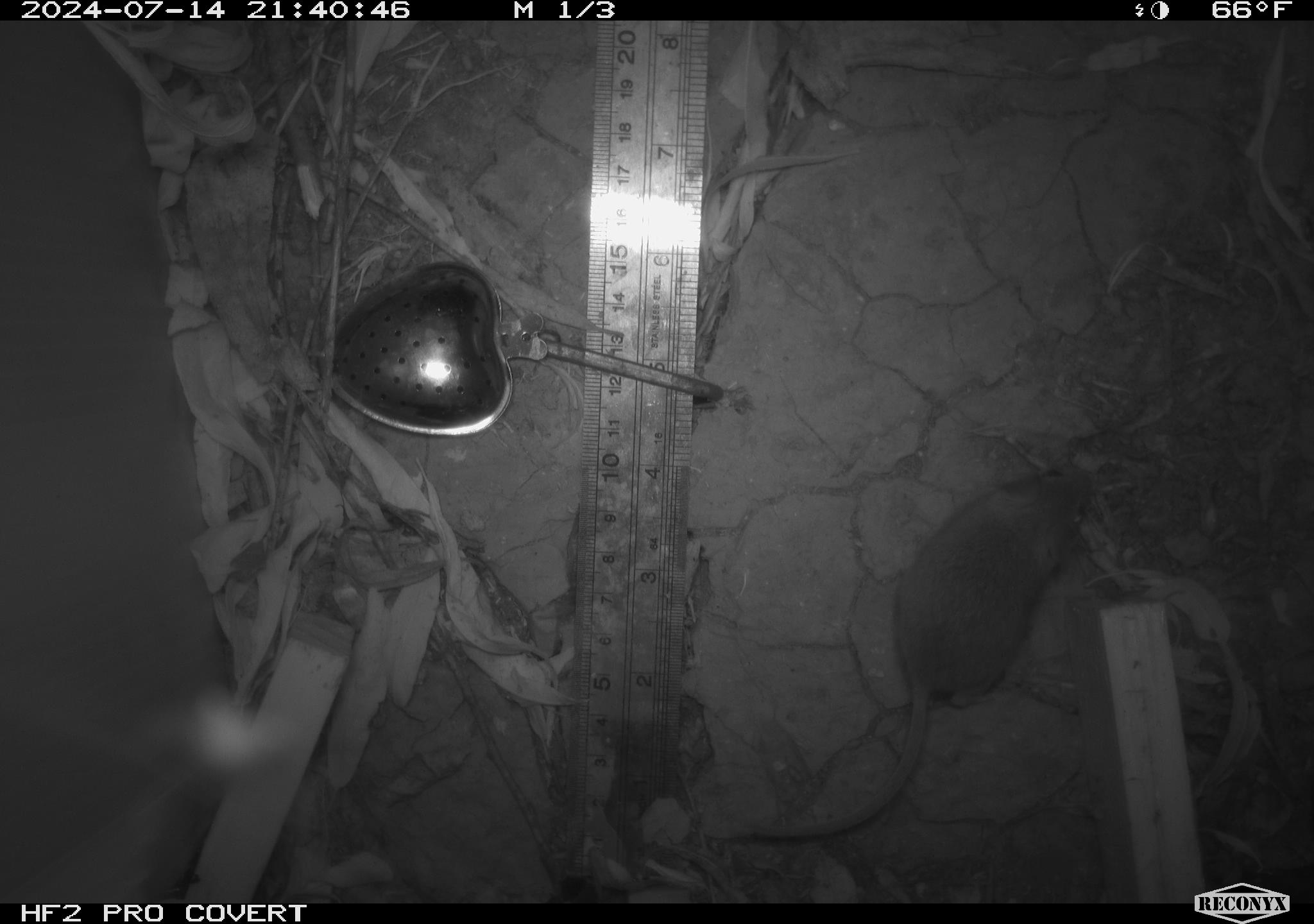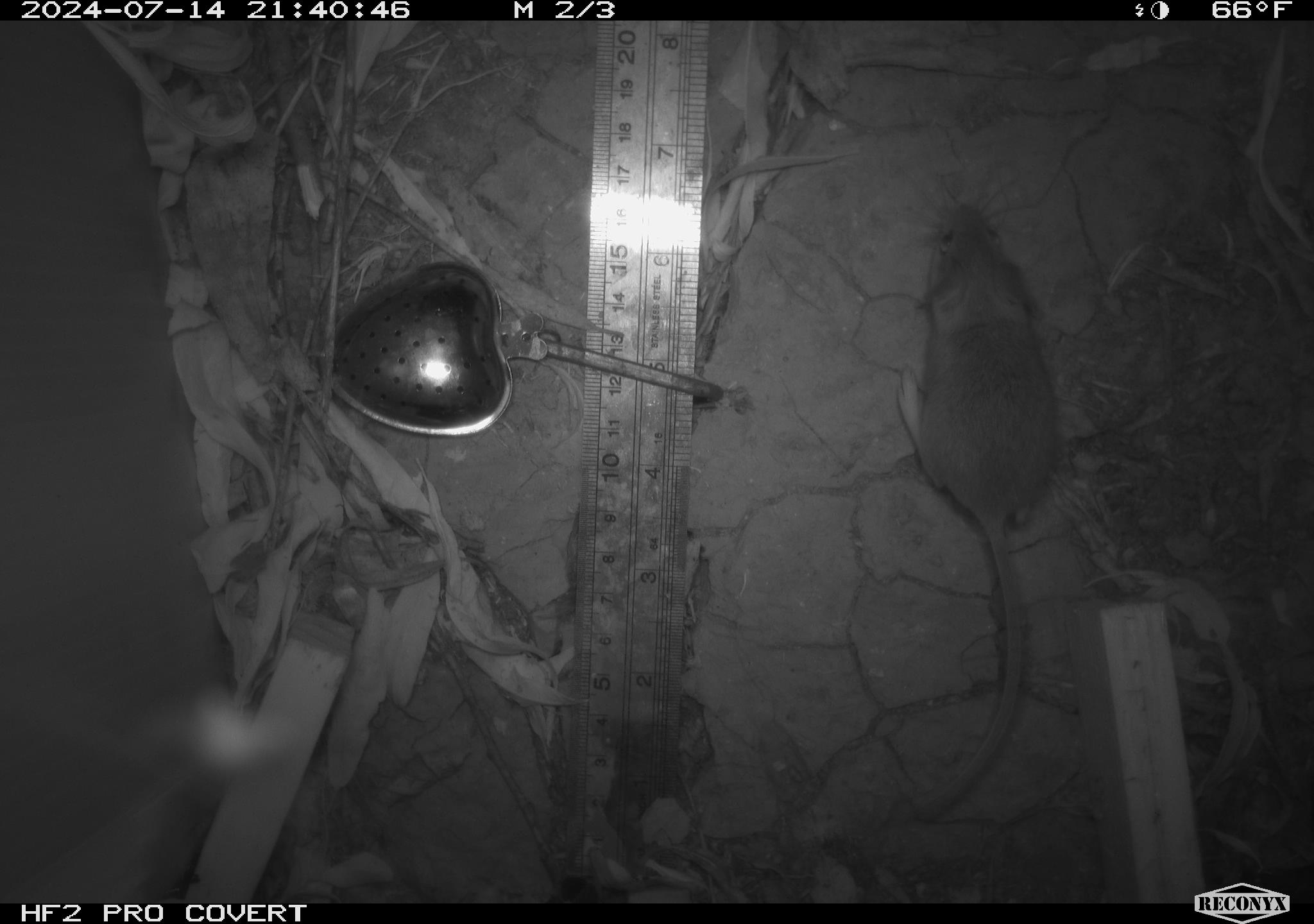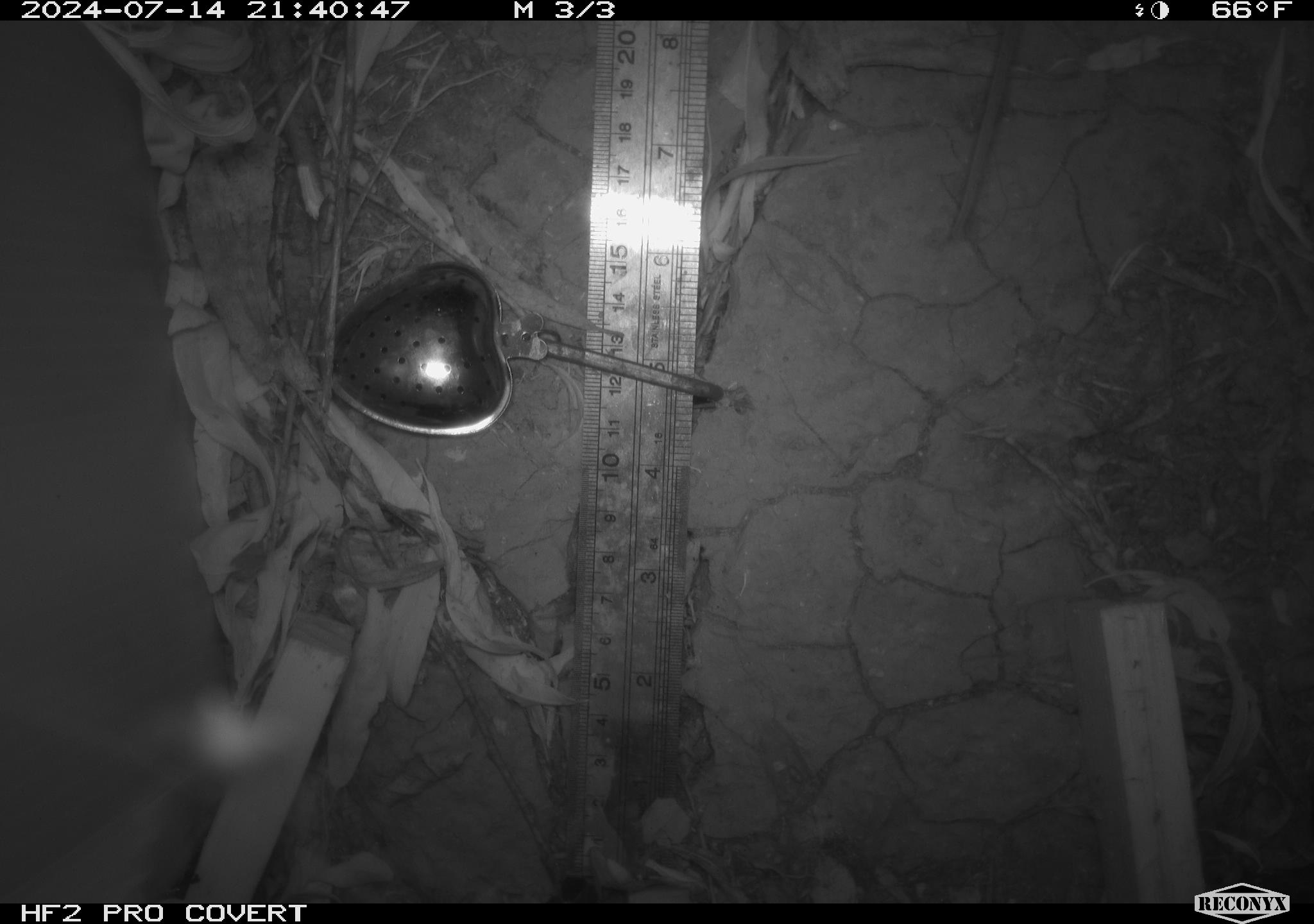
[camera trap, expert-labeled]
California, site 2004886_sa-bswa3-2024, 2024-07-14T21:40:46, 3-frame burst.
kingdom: Animalia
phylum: Chordata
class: Mammalia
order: Rodentia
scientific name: Rodentia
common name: mouse species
Mouse species (Rodentia).